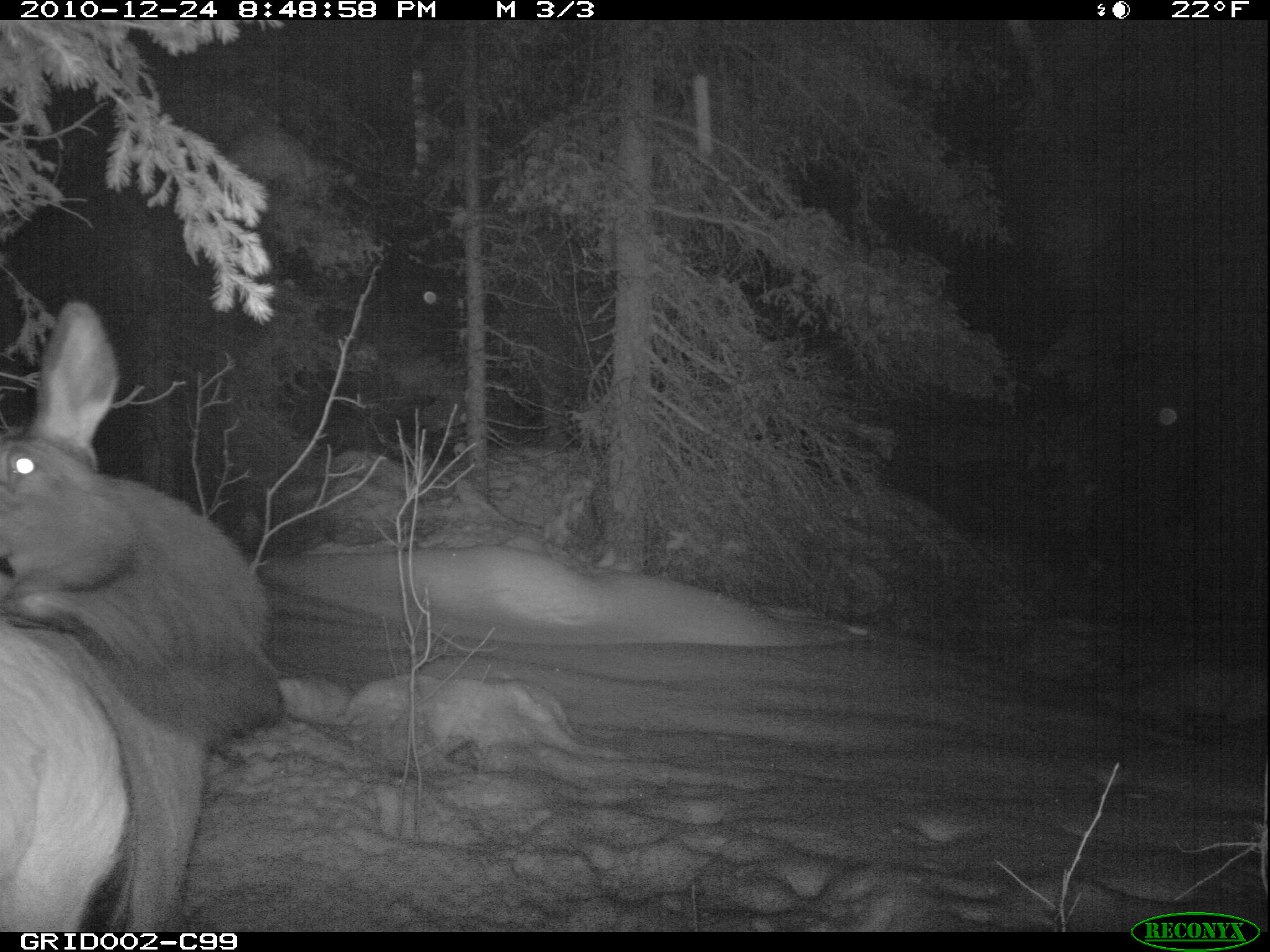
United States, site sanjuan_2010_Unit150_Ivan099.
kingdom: Animalia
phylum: Chordata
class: Mammalia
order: Artiodactyla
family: Cervidae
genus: Cervus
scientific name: Cervus elaphus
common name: red deer